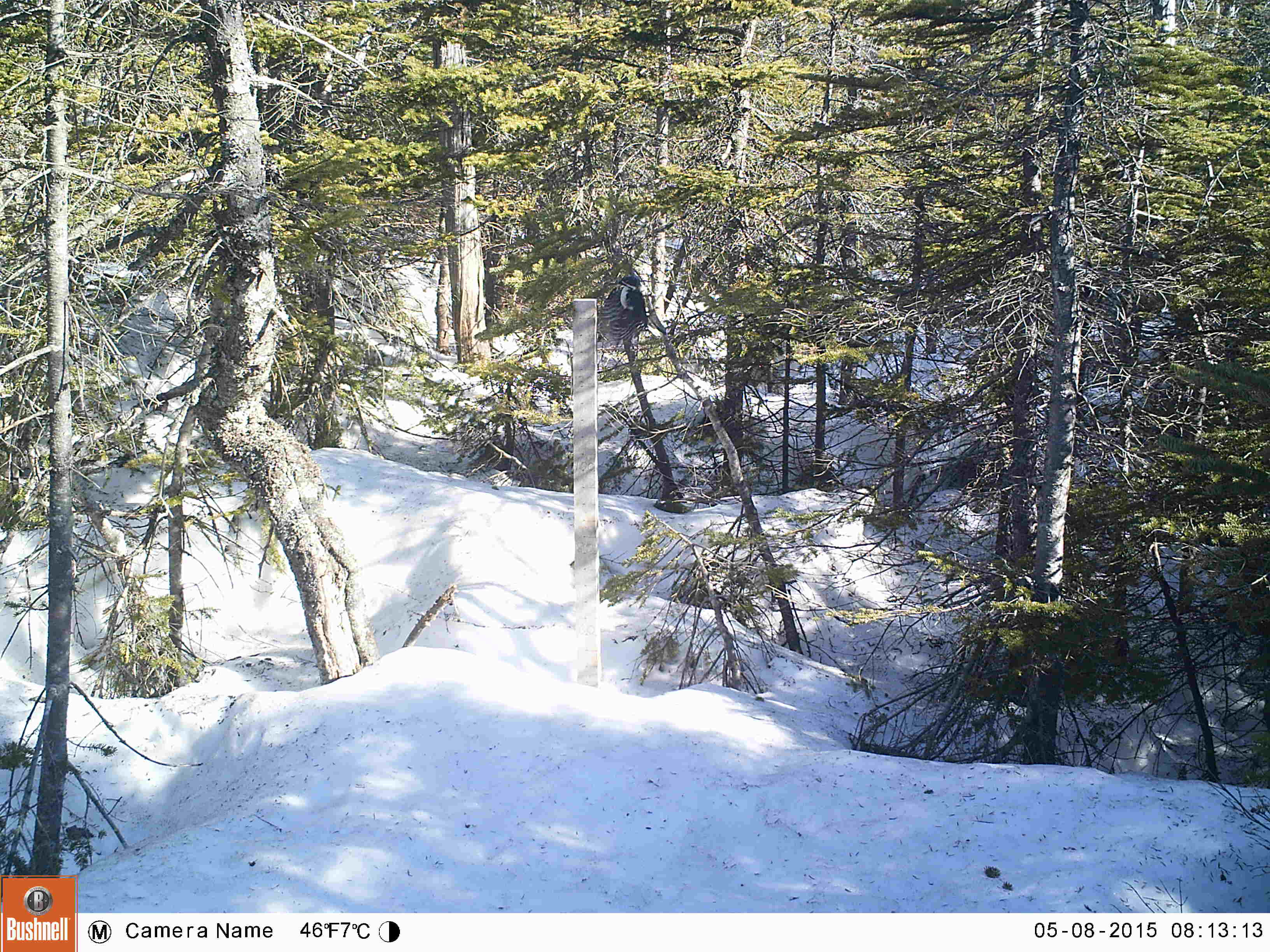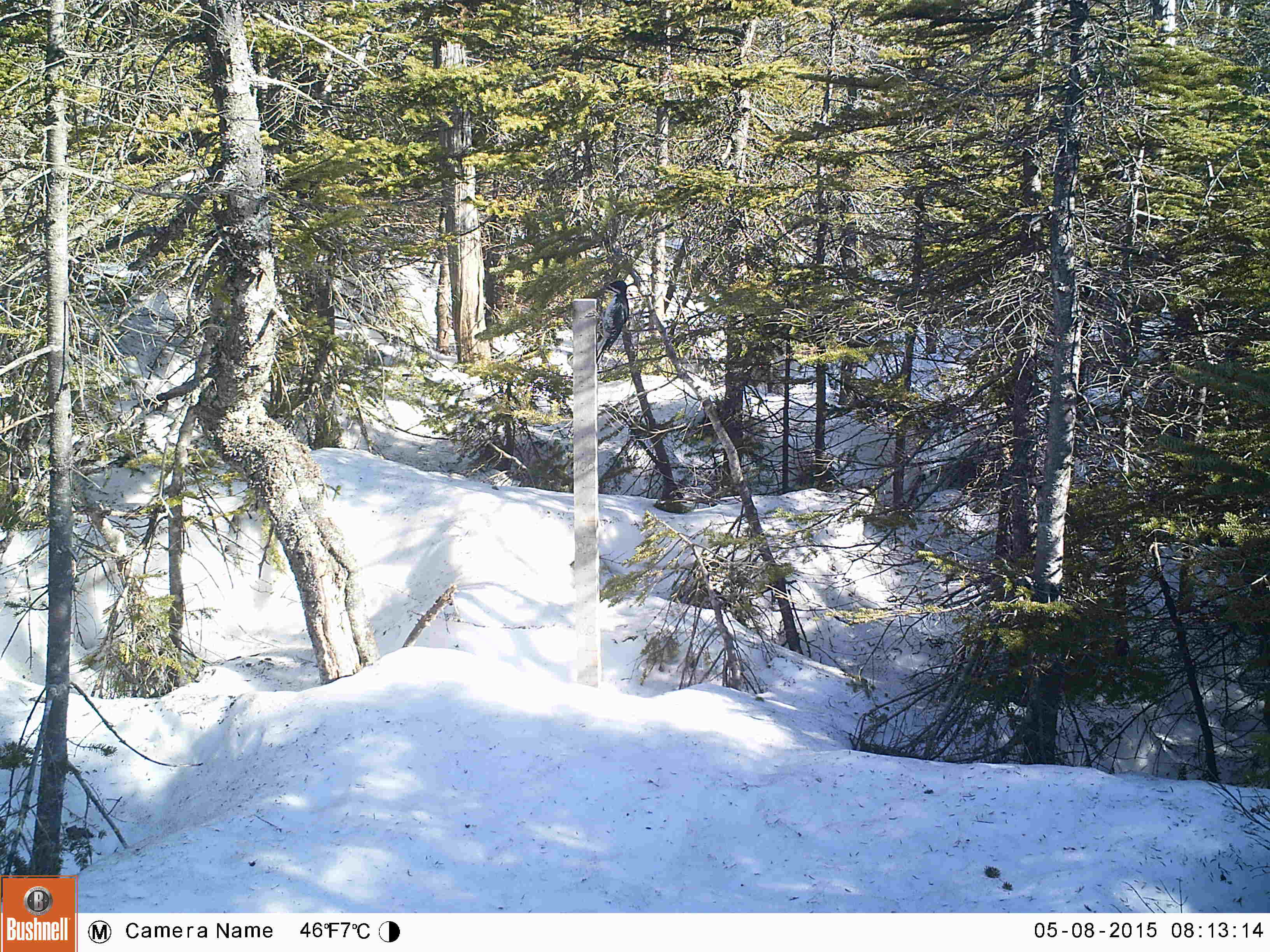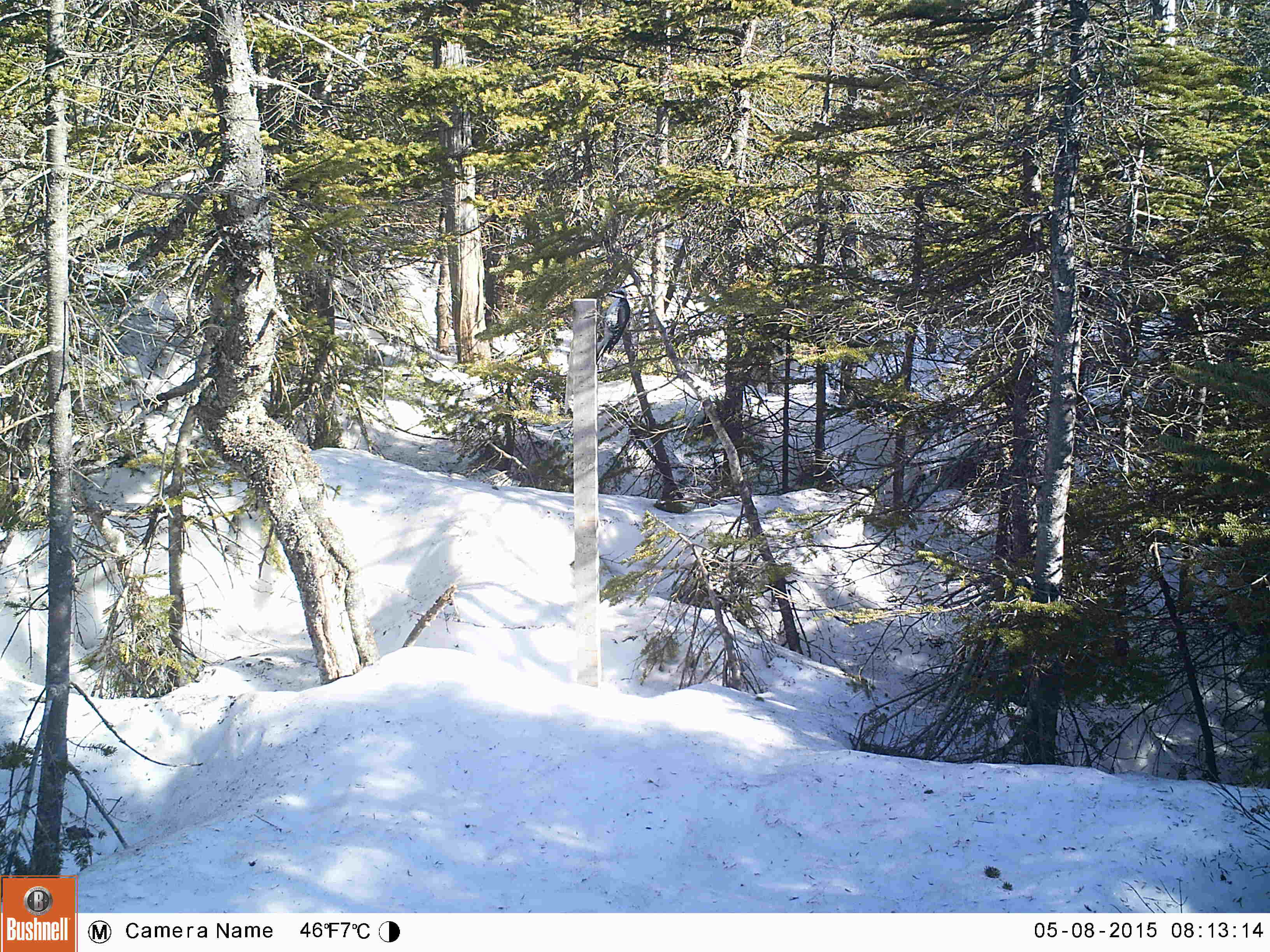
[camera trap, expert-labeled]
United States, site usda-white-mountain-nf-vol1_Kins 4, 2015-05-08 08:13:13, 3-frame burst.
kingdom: Animalia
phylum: Chordata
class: Aves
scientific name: Aves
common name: bird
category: bird sp.